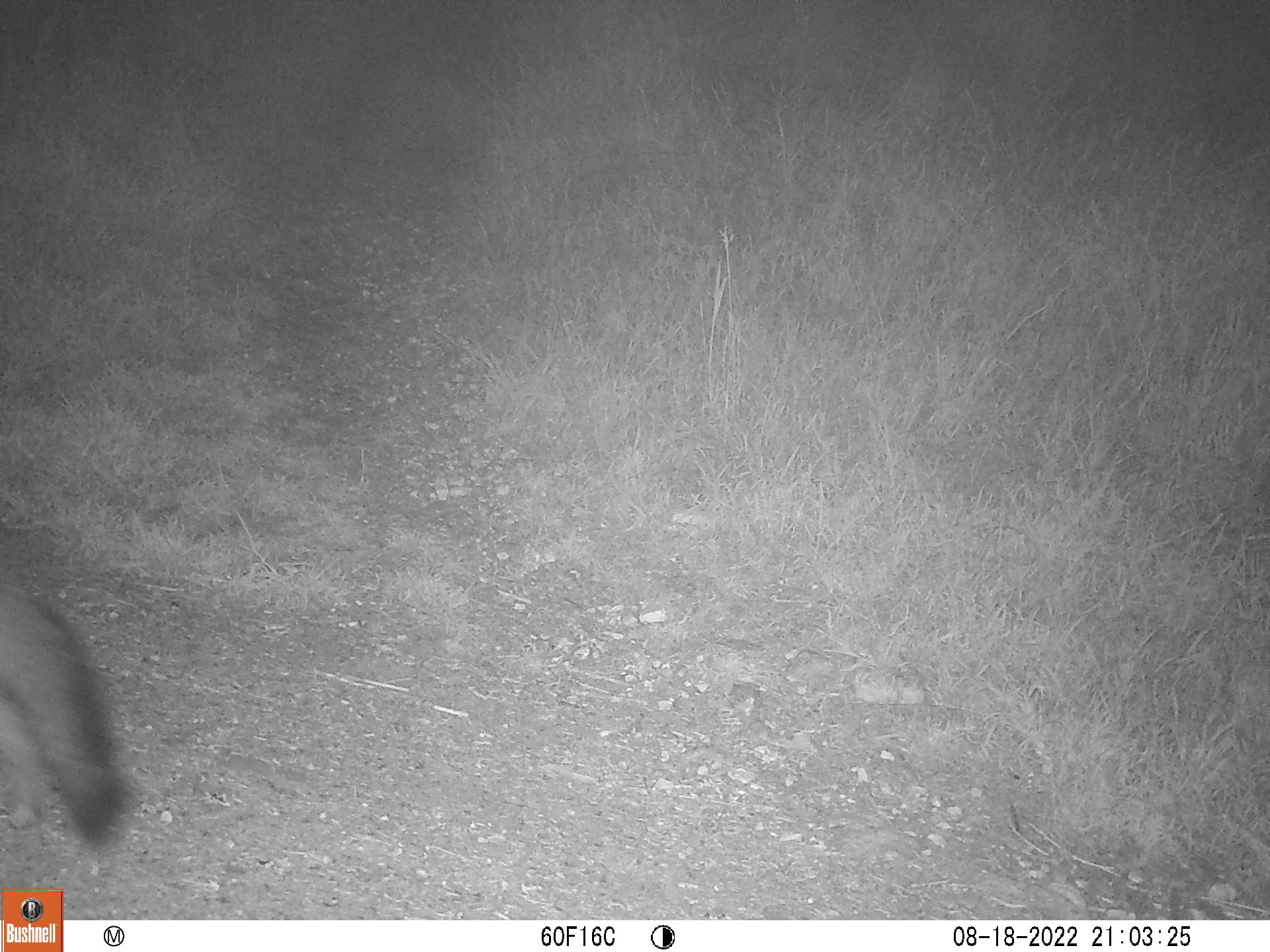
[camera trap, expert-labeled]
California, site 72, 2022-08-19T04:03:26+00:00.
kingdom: Animalia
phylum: Chordata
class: Mammalia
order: Carnivora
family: Canidae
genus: Urocyon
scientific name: Urocyon cinereoargenteus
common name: gray fox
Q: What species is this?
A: Gray fox (Urocyon cinereoargenteus).